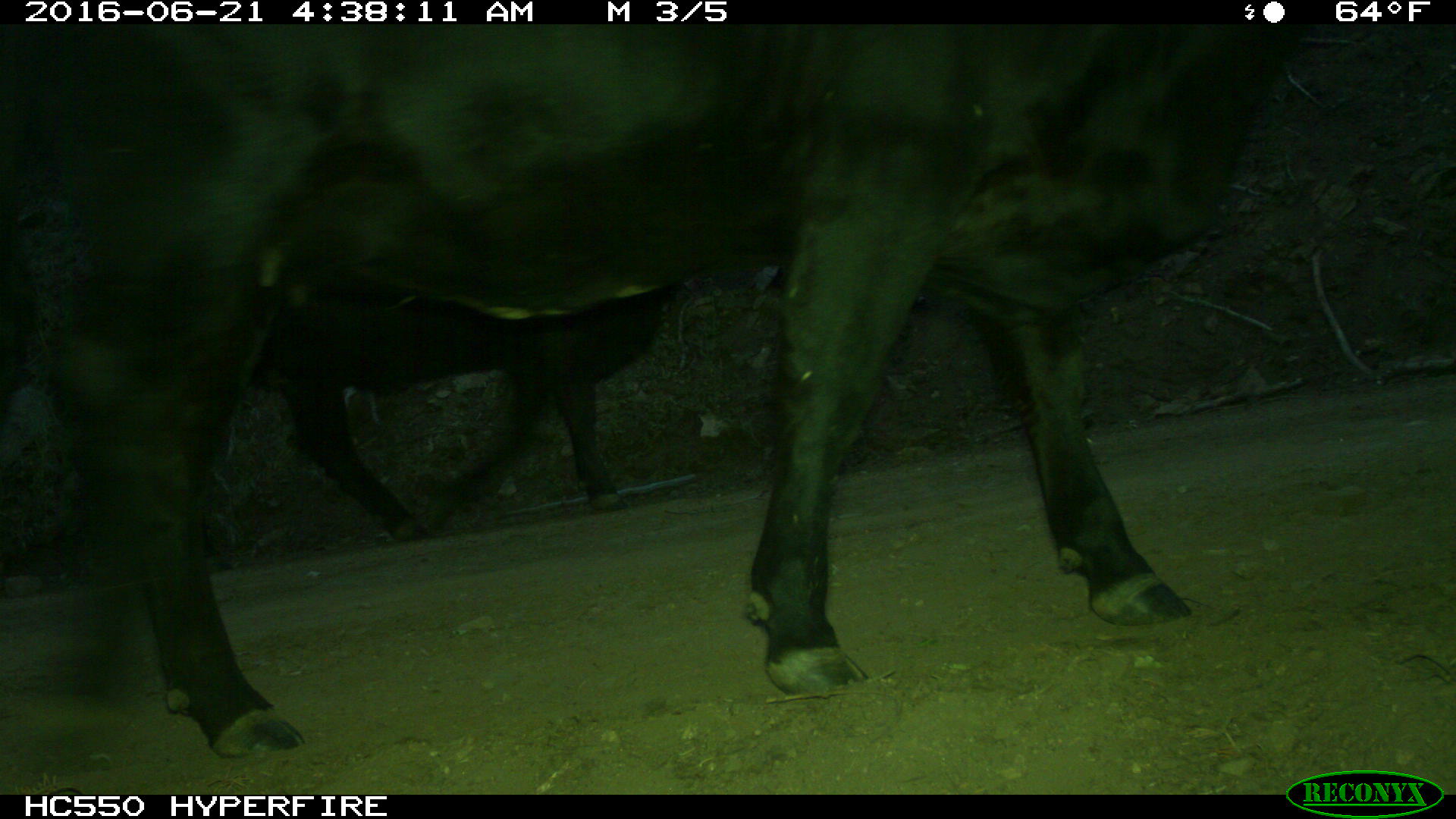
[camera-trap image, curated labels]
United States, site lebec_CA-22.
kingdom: Animalia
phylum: Chordata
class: Mammalia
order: Artiodactyla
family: Bovidae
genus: Bos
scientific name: Bos taurus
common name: domestic cow